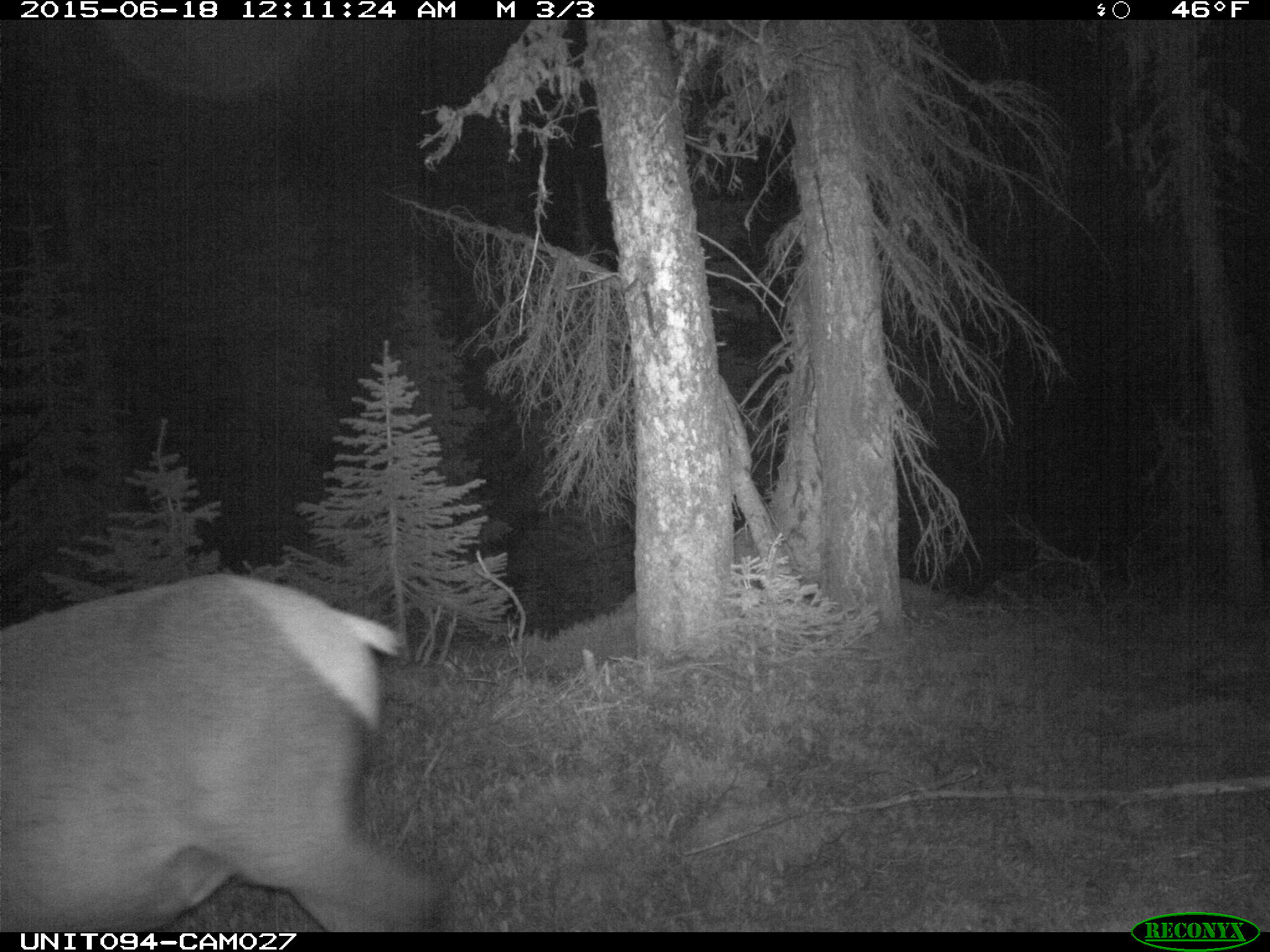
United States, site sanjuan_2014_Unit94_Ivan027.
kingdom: Animalia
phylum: Chordata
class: Mammalia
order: Artiodactyla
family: Cervidae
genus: Cervus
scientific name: Cervus elaphus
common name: red deer